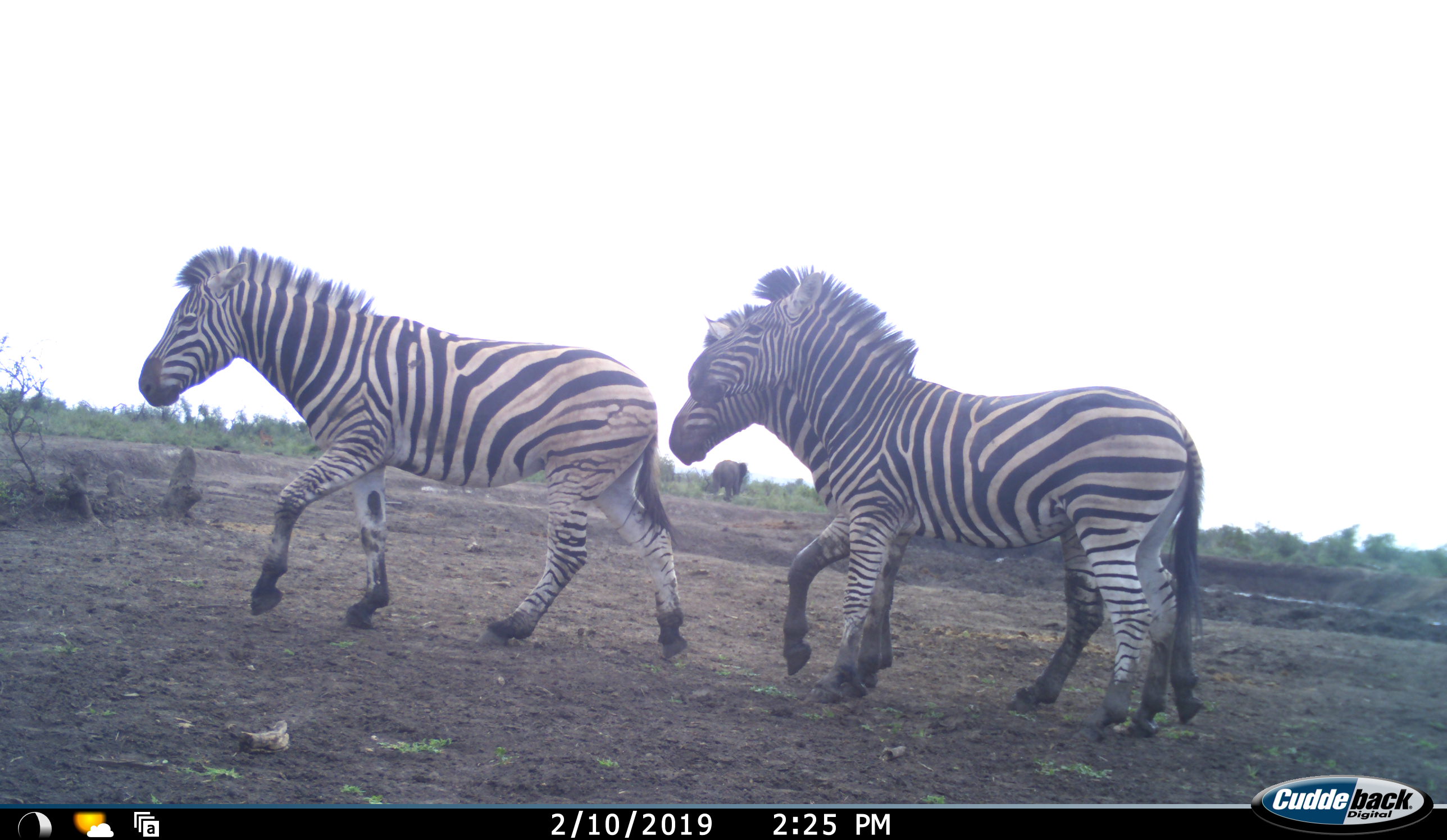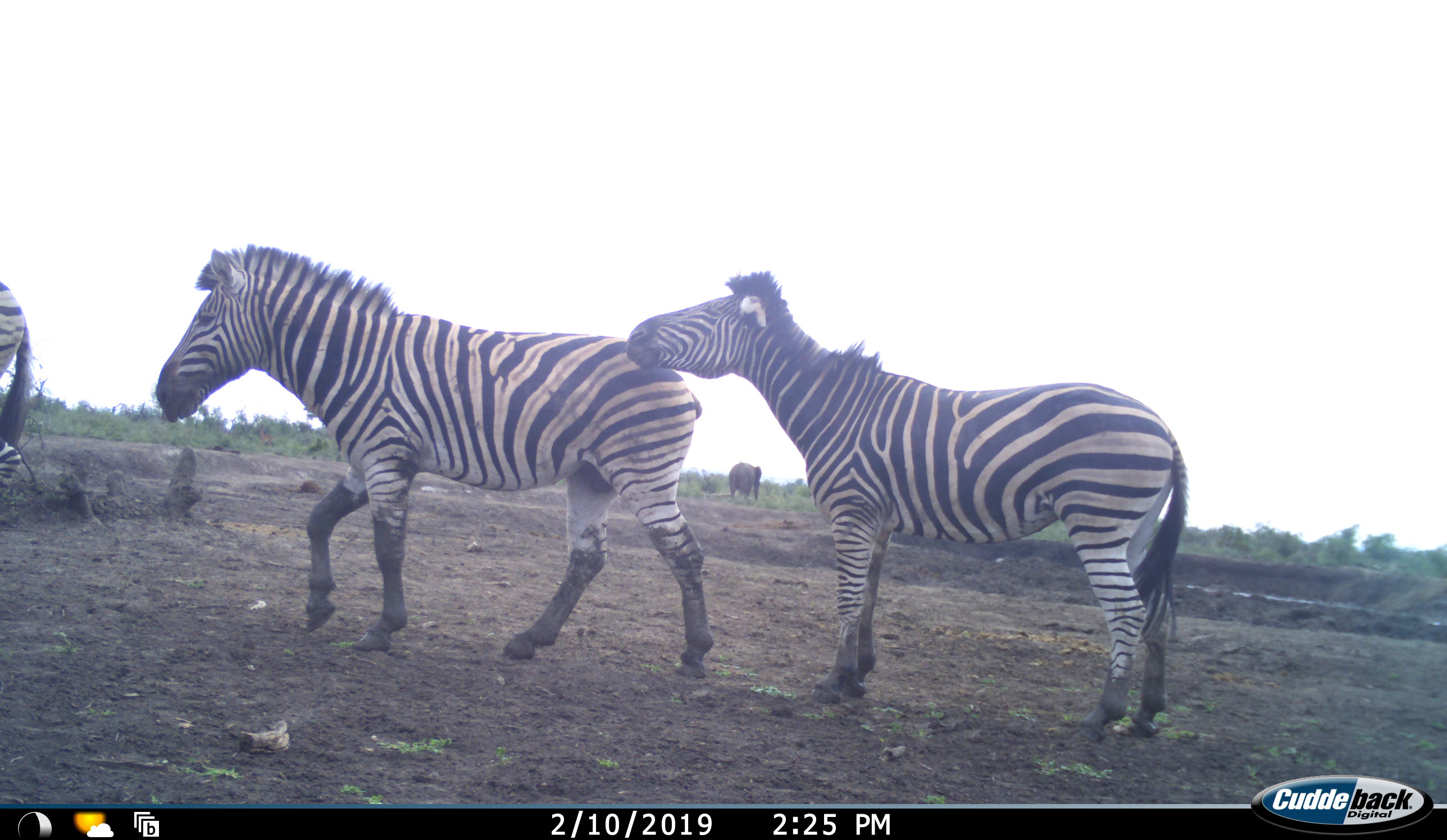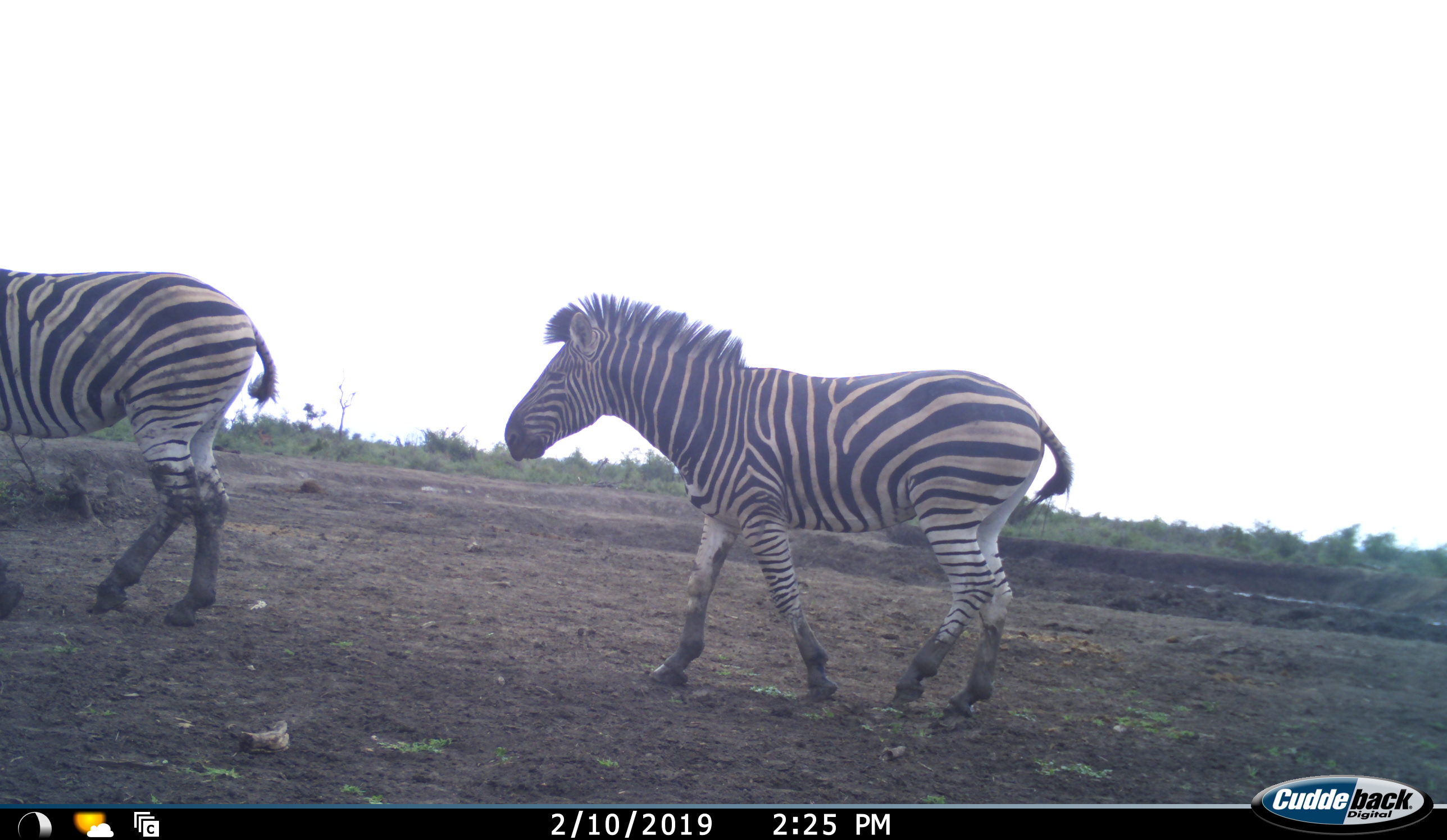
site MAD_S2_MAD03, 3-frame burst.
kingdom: Animalia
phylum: Chordata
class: Mammalia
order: Proboscidea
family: Elephantidae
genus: Loxodonta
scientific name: Loxodonta africana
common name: african bush elephant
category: elephant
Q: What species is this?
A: Elephant (african bush elephant) (Loxodonta africana).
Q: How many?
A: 1.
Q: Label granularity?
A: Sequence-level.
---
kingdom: Animalia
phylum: Chordata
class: Mammalia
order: Perissodactyla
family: Equidae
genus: Equus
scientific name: Equus quagga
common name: plains zebra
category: zebraplains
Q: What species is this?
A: Zebraplains (plains zebra) (Equus quagga).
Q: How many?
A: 3.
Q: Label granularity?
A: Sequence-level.